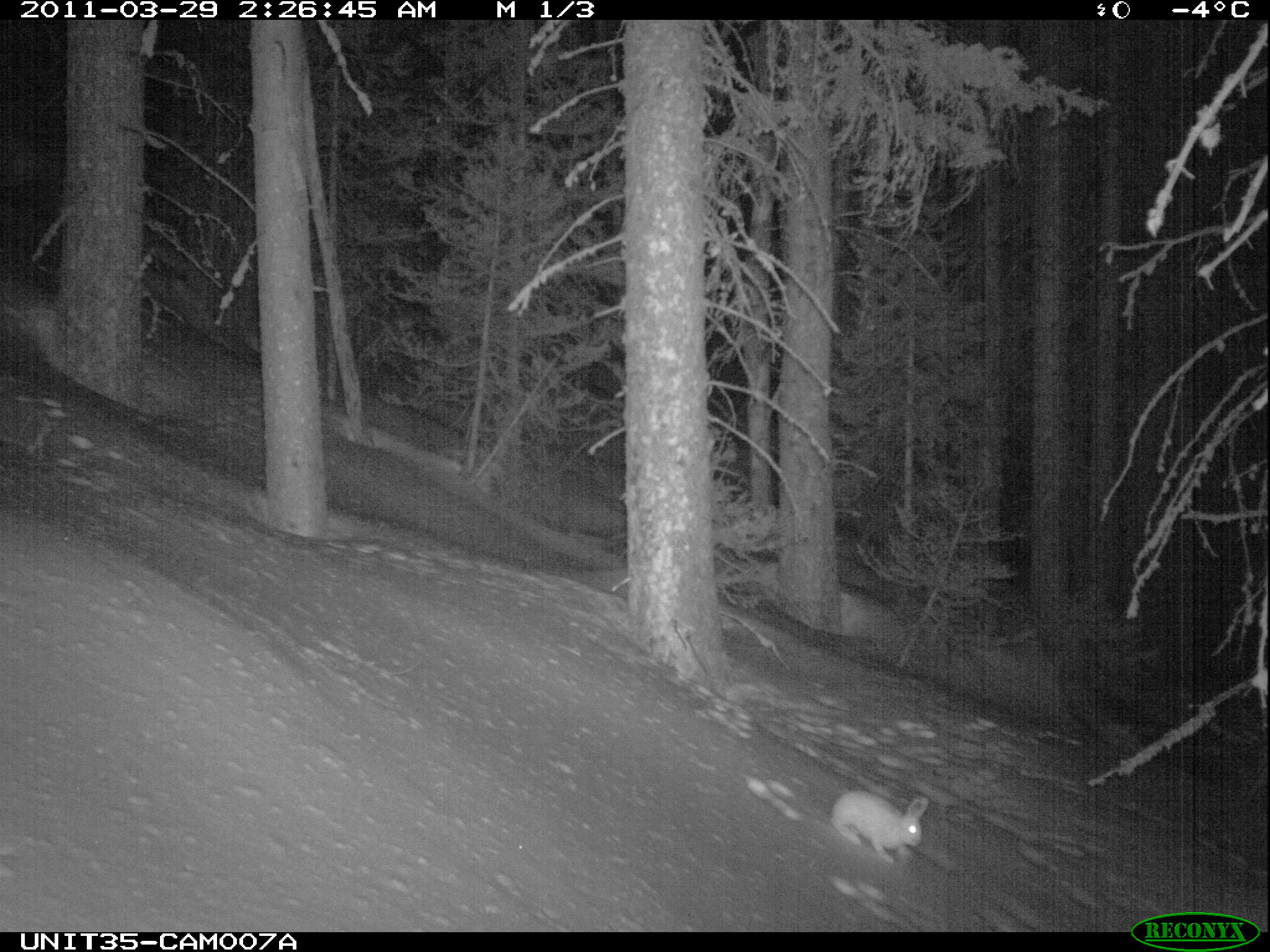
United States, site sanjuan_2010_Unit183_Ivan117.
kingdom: Animalia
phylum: Chordata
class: Mammalia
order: Lagomorpha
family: Leporidae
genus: Lepus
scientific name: Lepus americanus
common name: snowshoe hare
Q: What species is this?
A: Lepus americanus (snowshoe hare).